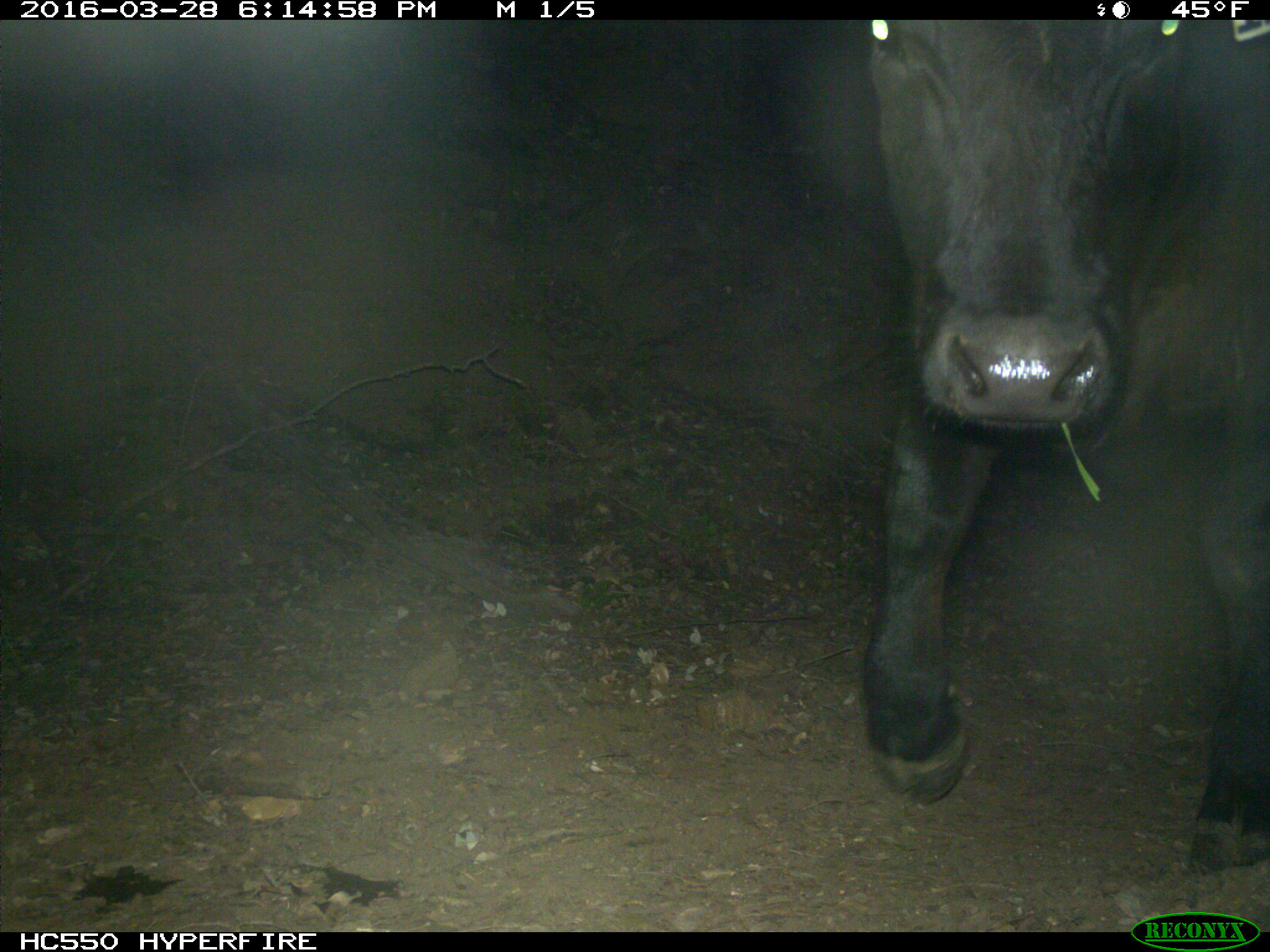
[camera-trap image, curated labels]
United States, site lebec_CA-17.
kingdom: Animalia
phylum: Chordata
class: Mammalia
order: Artiodactyla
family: Bovidae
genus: Bos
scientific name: Bos taurus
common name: domestic cow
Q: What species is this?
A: Bos taurus (domestic cow).